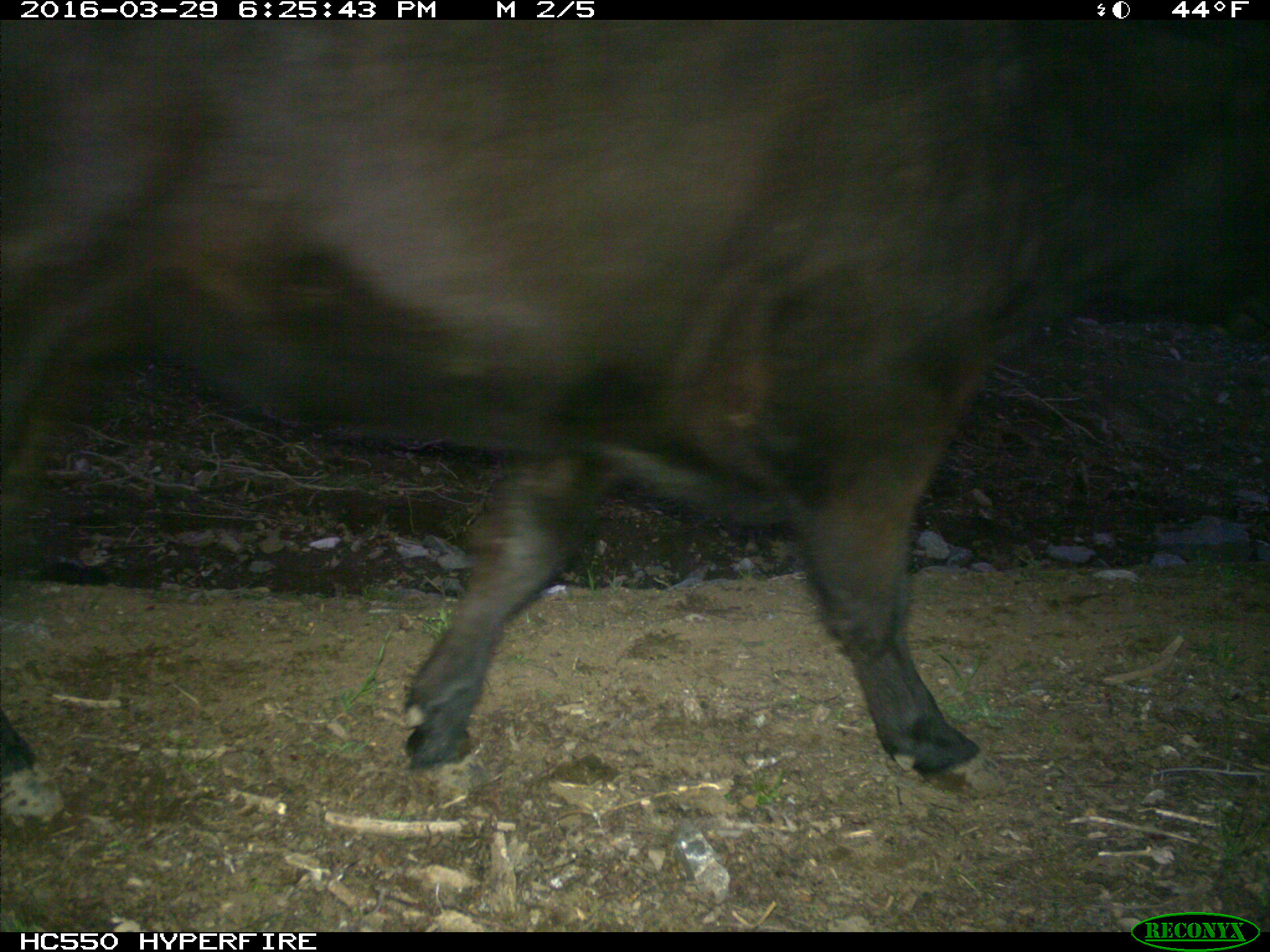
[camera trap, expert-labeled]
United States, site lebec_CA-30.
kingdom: Animalia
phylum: Chordata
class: Mammalia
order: Artiodactyla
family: Bovidae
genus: Bos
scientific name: Bos taurus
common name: domestic cow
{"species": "Bos taurus (domestic cow)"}